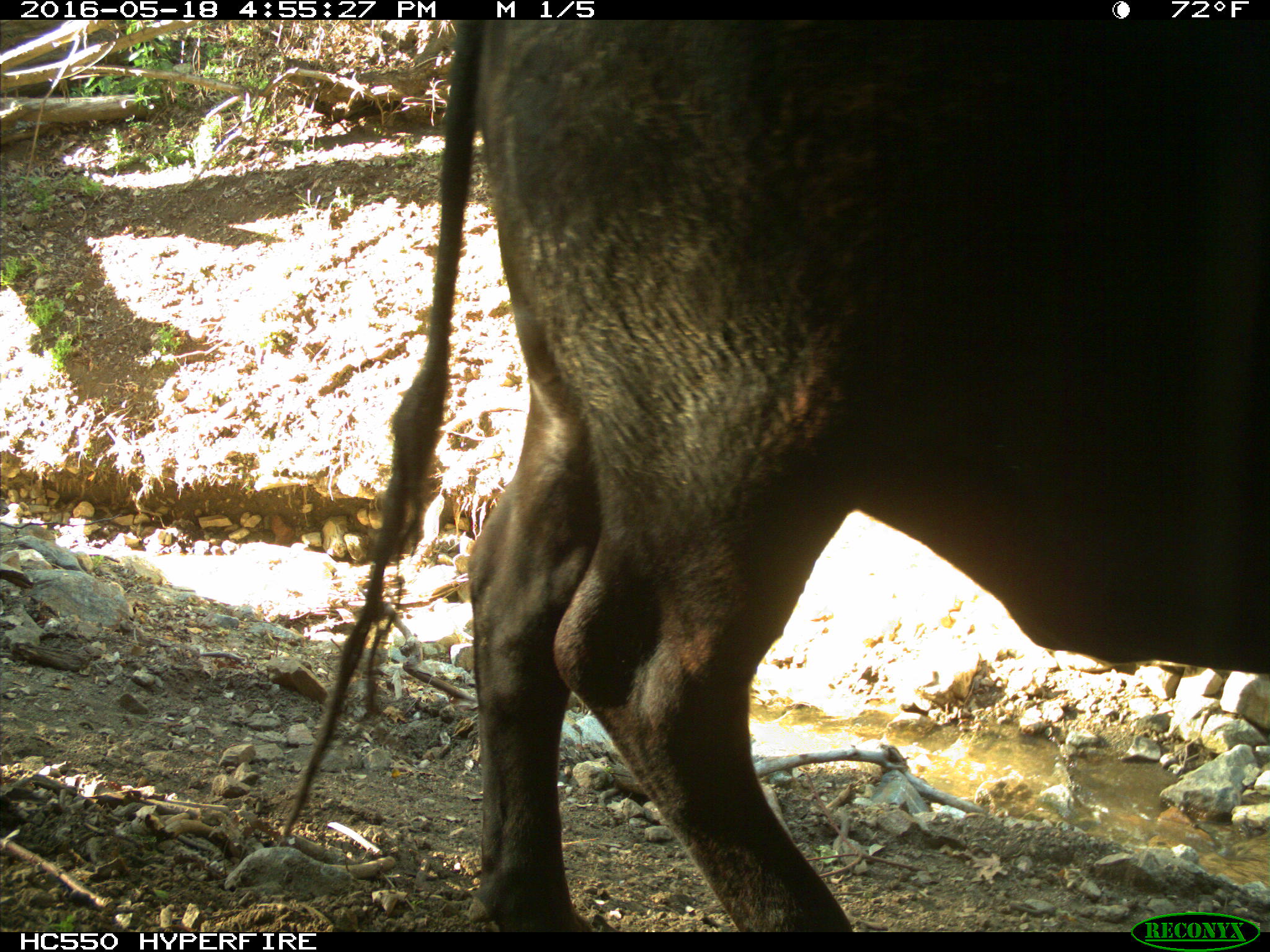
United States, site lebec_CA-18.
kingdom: Animalia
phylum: Chordata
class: Mammalia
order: Artiodactyla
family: Bovidae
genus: Bos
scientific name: Bos taurus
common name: domestic cow